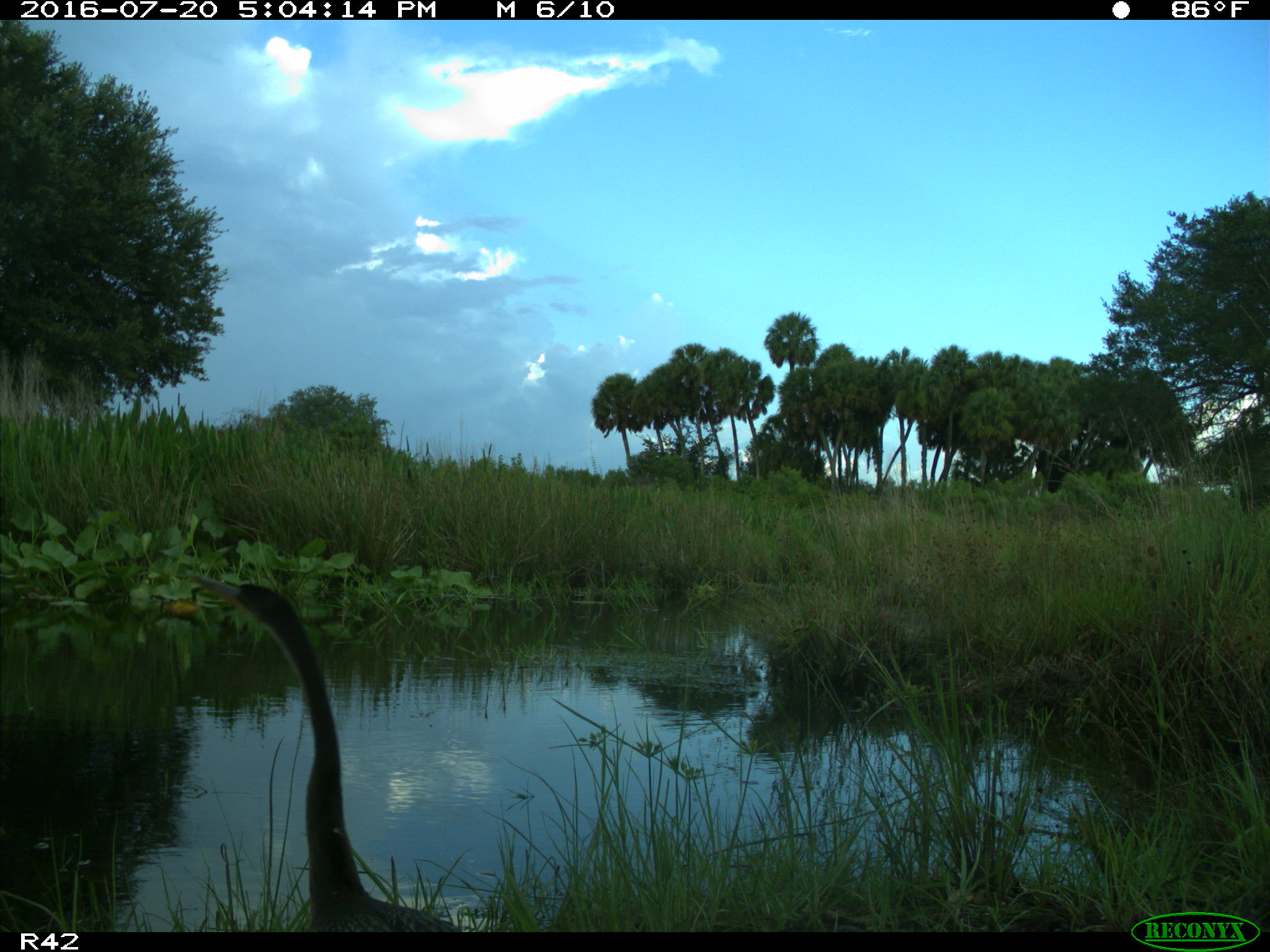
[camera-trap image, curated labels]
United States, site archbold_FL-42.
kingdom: Animalia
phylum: Chordata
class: Aves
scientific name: Aves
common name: birds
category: unidentified bird